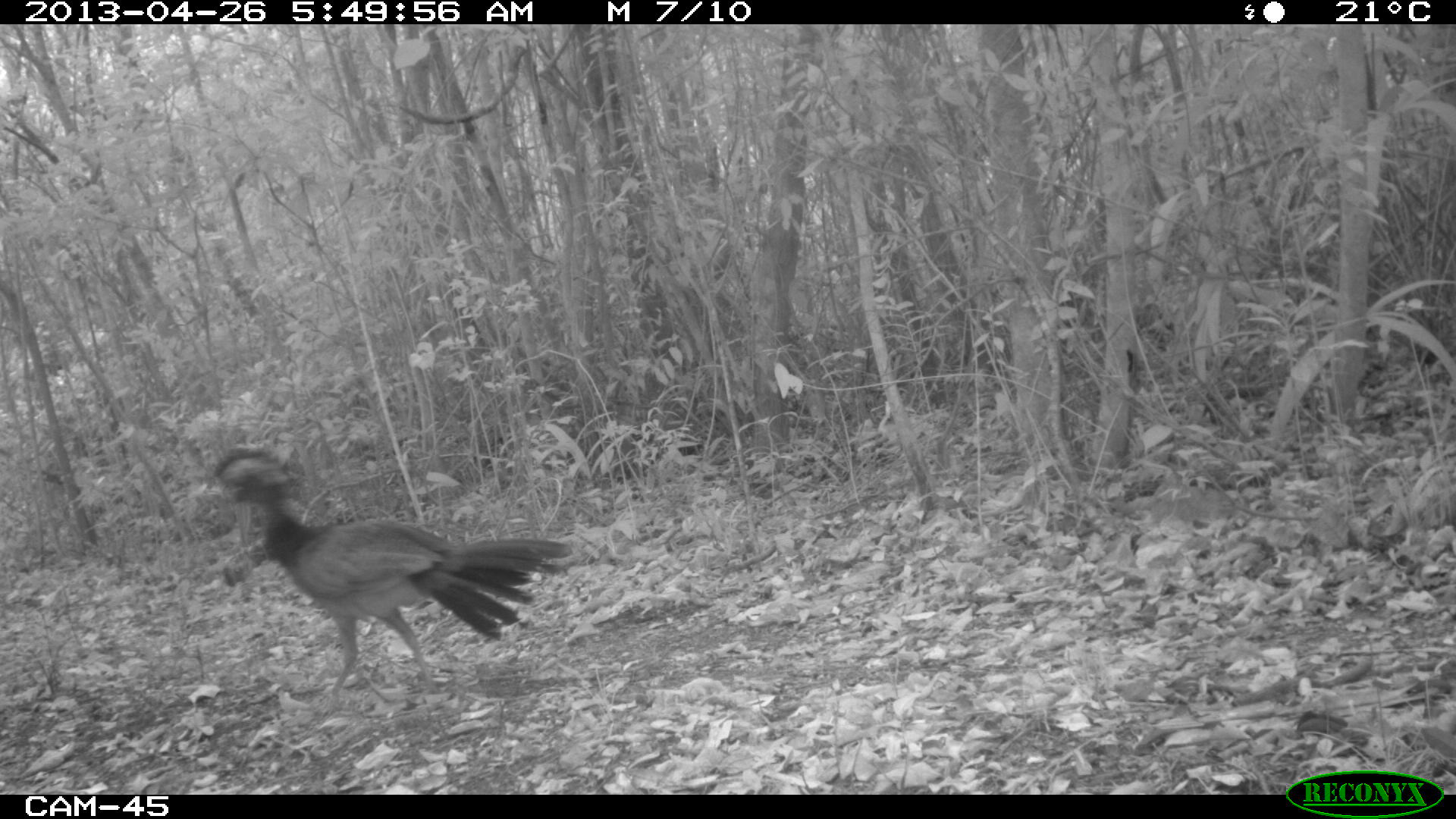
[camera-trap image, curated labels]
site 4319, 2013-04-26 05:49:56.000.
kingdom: Animalia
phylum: Chordata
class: Aves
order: Galliformes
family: Cracidae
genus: Crax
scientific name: Crax rubra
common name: great curassow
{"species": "Crax rubra (great curassow)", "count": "1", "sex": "female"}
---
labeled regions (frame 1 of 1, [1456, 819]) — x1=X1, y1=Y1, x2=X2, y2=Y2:
crax rubra: x1=196, y1=444, x2=567, y2=704